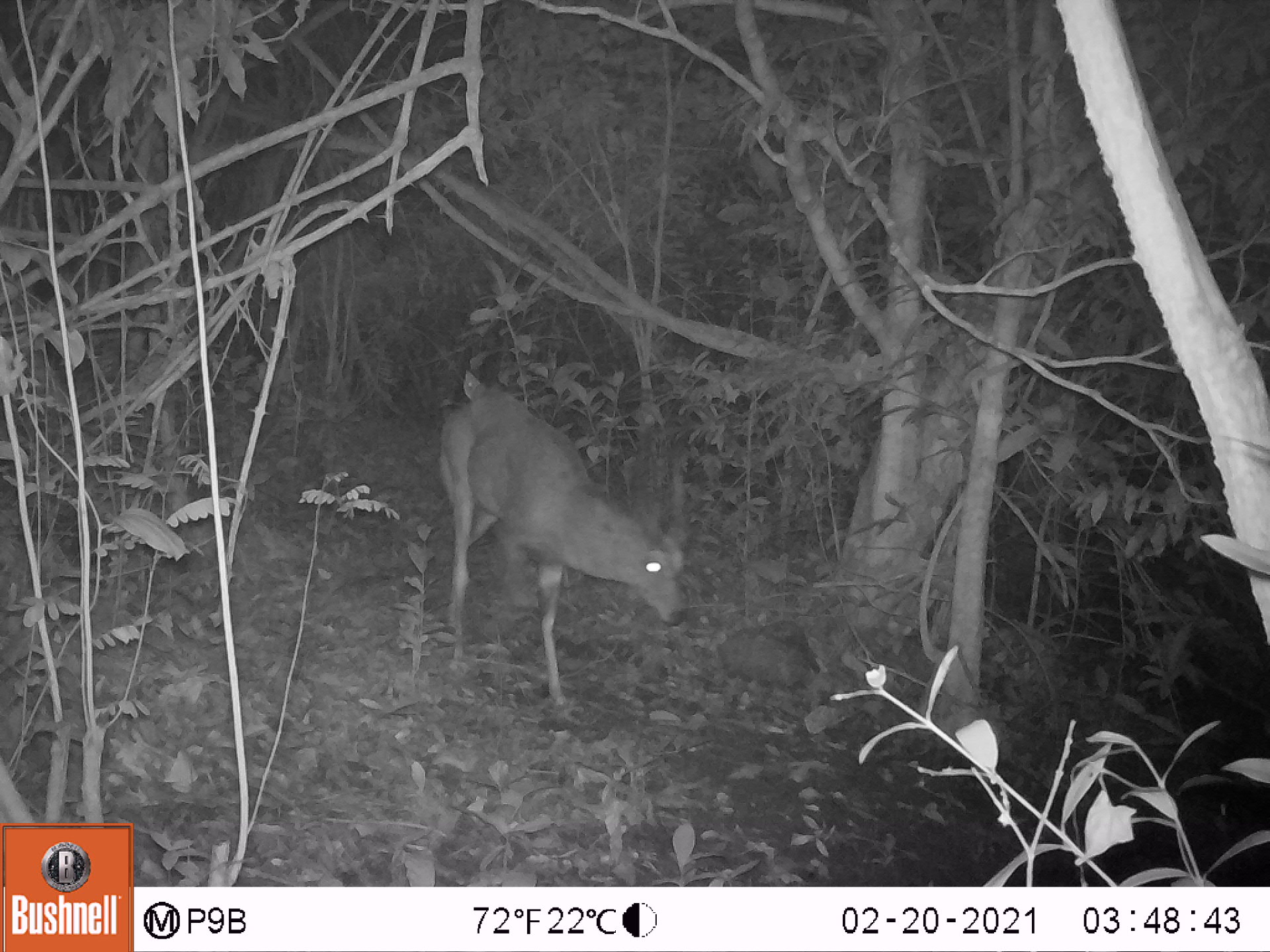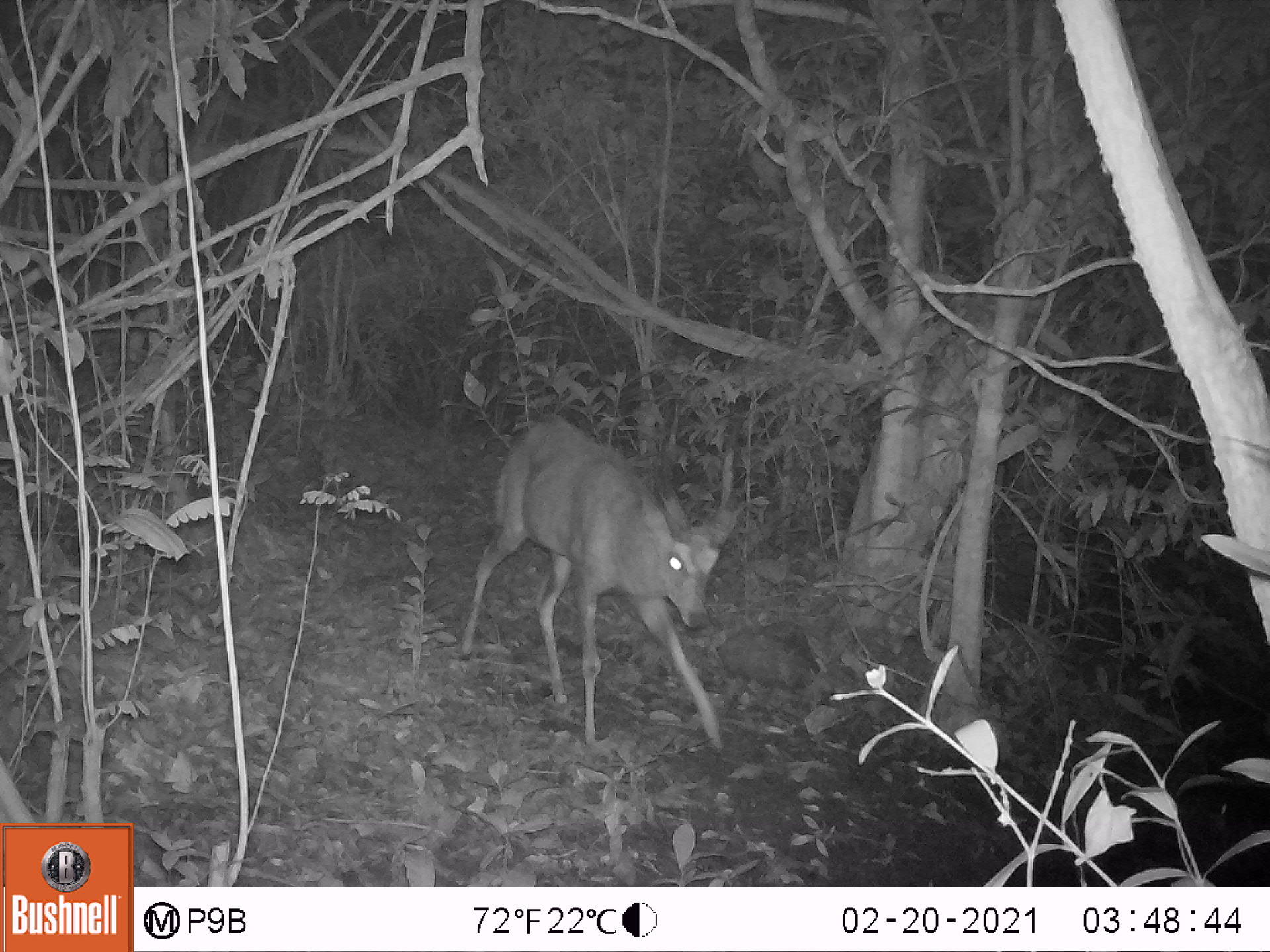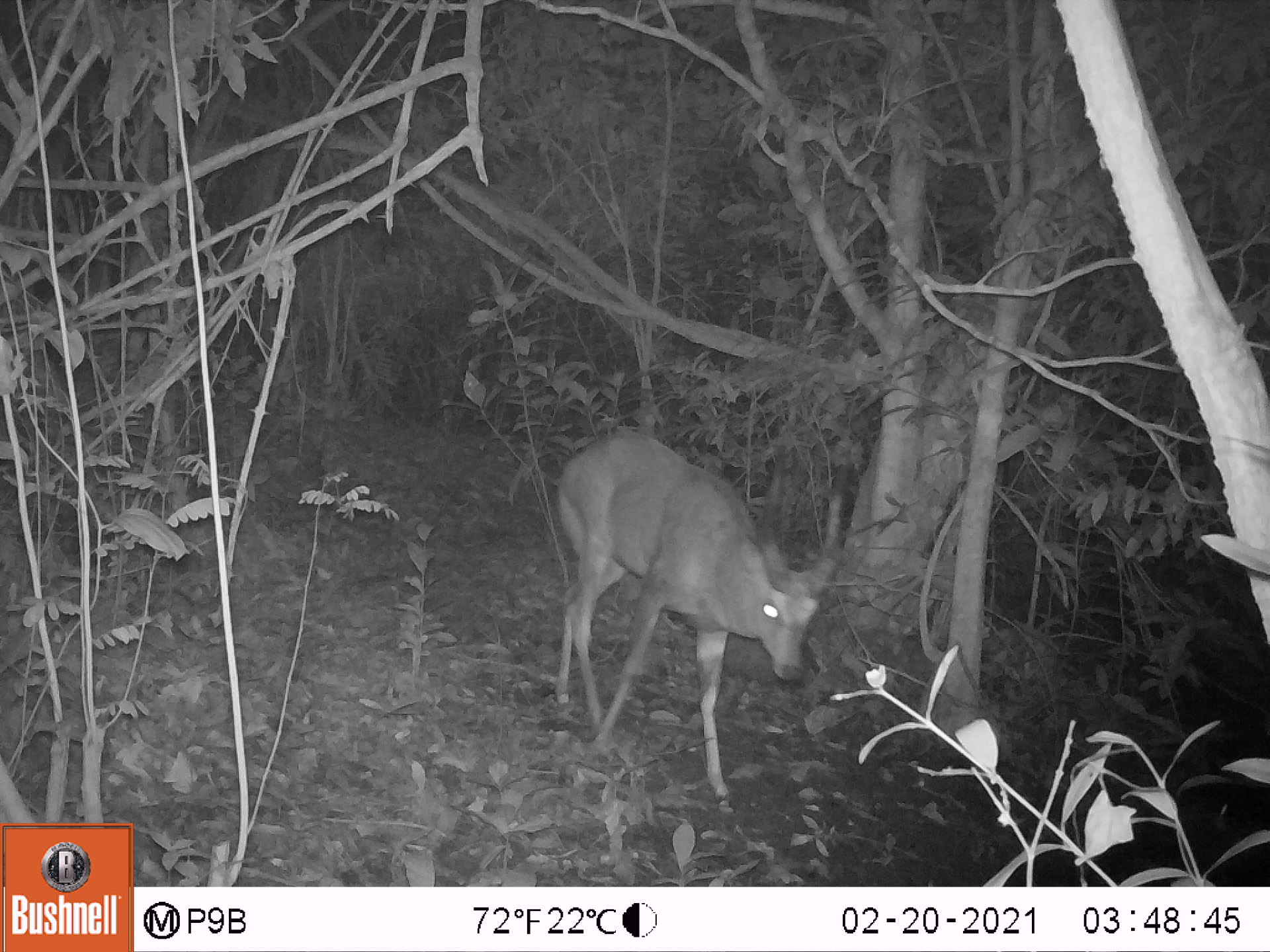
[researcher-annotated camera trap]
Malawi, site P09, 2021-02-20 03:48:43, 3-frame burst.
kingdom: Animalia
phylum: Chordata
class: Mammalia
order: Artiodactyla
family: Bovidae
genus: Tragelaphus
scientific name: Tragelaphus sylvaticus sylvaticus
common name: cape bushbuck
Cape bushbuck (Tragelaphus sylvaticus sylvaticus), count 1.